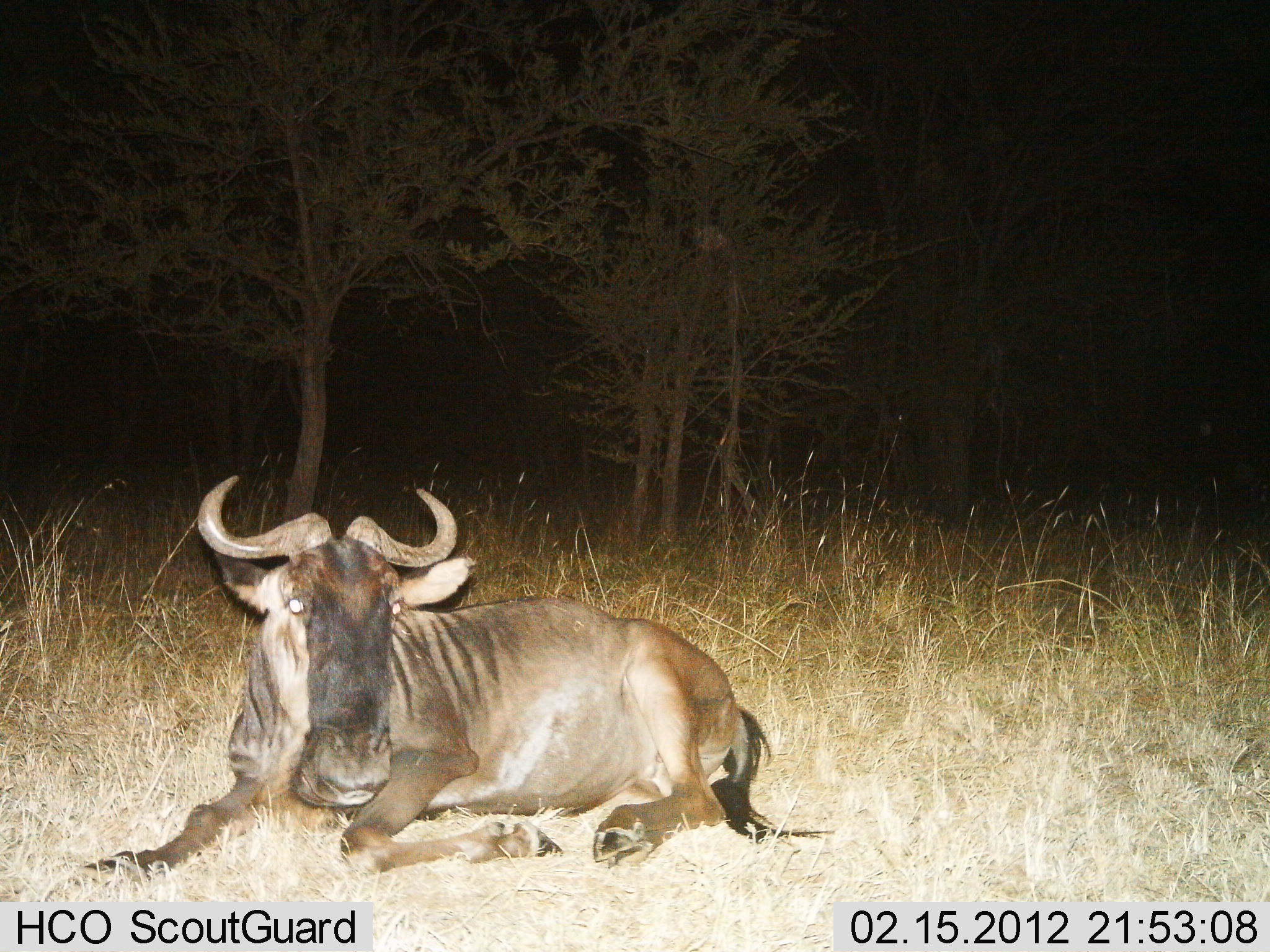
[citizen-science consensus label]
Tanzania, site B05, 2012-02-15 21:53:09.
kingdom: Animalia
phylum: Chordata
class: Mammalia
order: Artiodactyla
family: Bovidae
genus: Connochaetes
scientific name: Connochaetes taurinus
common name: blue wildebeest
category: wildebeest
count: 1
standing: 0%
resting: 100%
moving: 0%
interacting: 0%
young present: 0%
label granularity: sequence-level